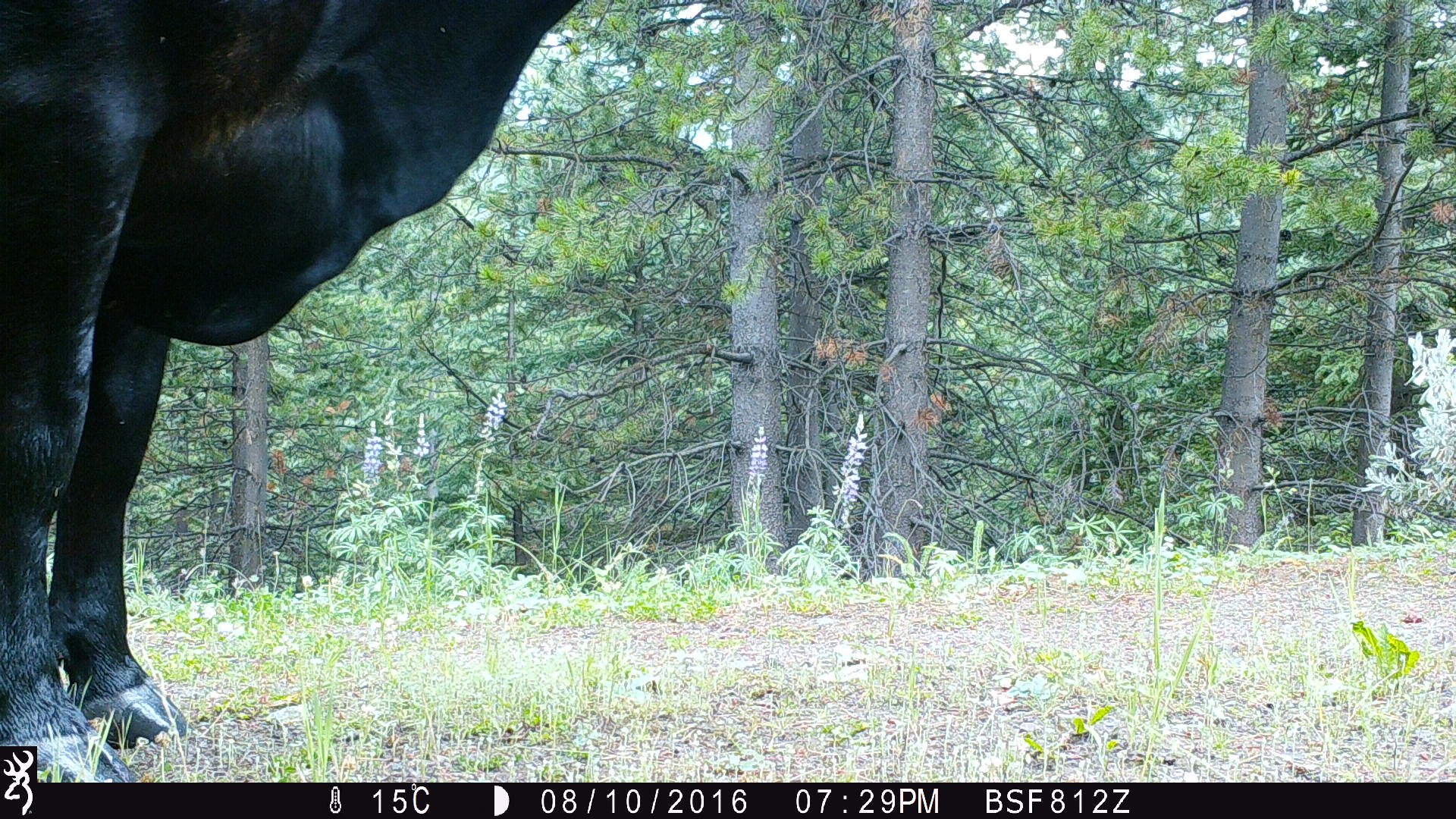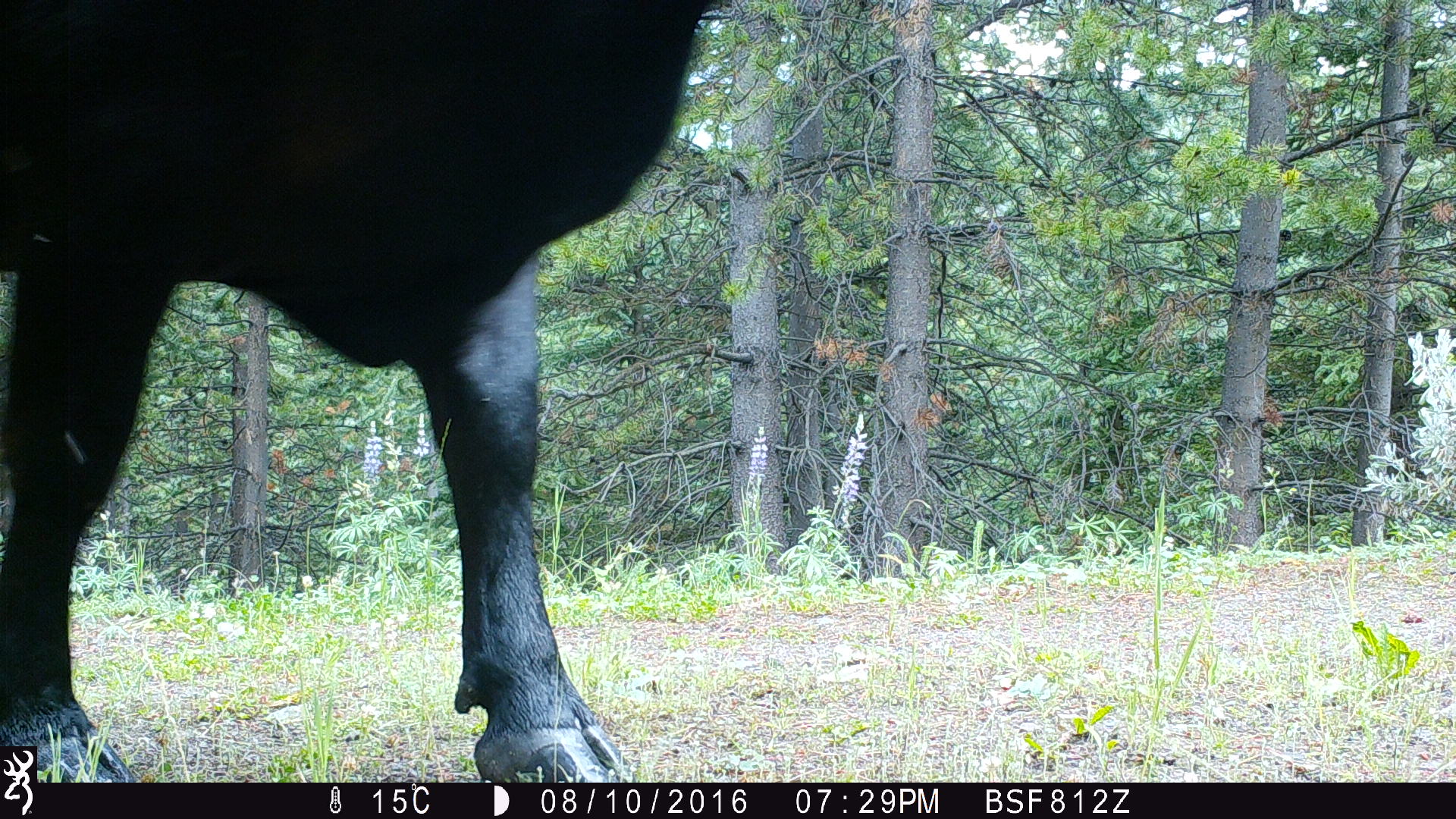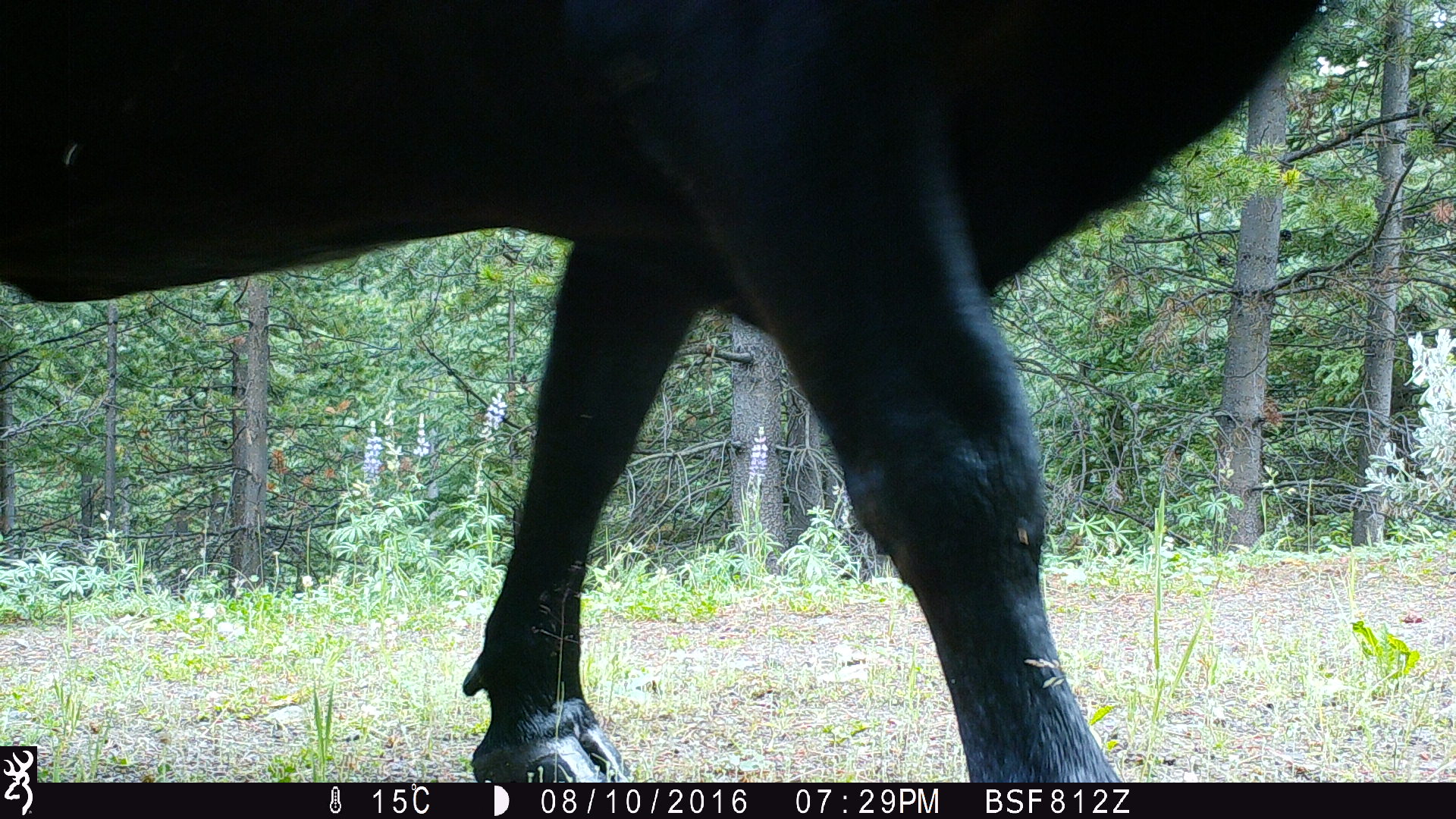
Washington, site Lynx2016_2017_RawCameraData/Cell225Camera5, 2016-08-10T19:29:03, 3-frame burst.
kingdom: Animalia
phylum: Chordata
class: Mammalia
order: Artiodactyla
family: Bovidae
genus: Bos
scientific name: Bos taurus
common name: domestic cattle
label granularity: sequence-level